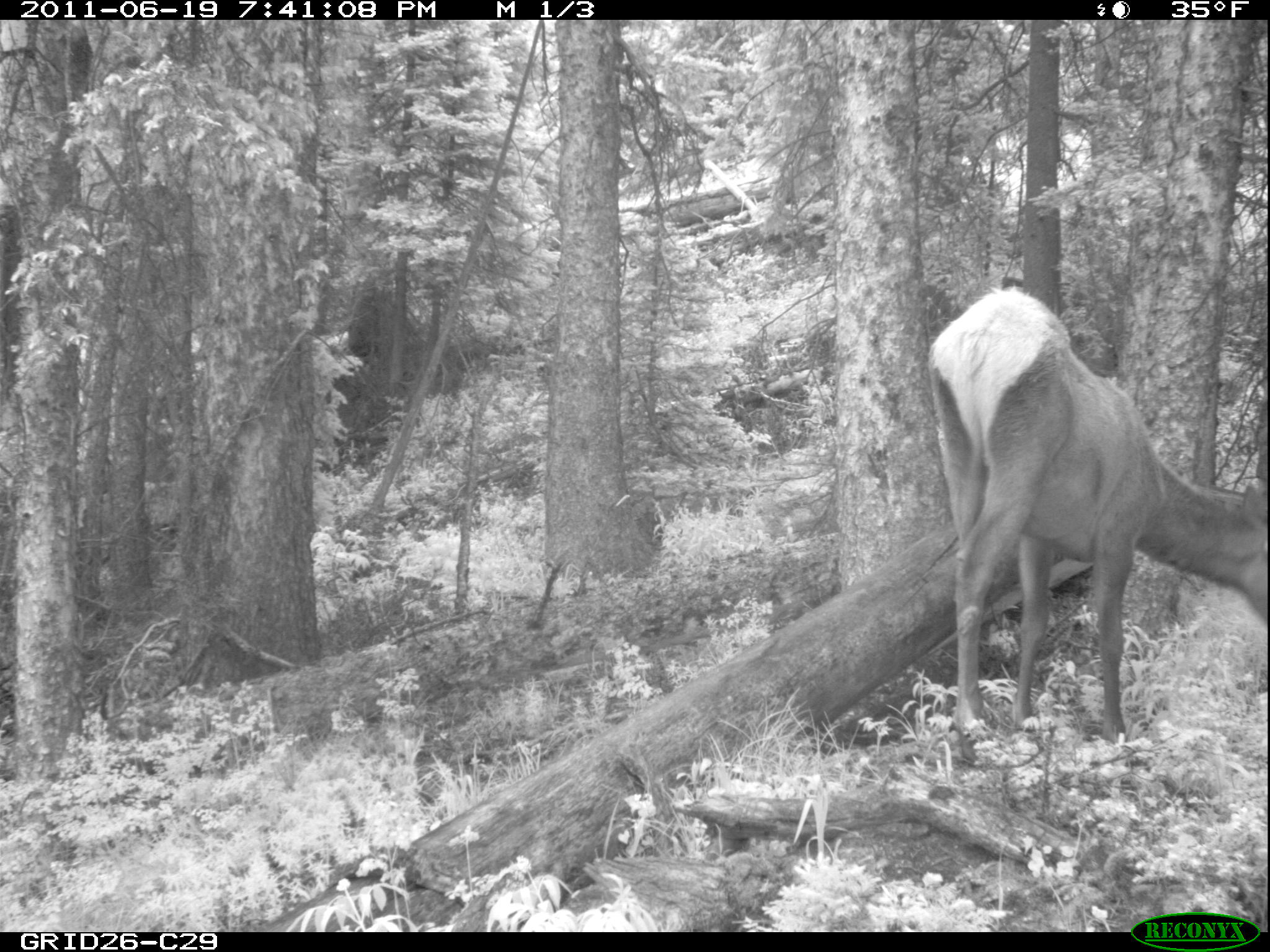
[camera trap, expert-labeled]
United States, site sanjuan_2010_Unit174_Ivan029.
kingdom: Animalia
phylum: Chordata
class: Mammalia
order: Artiodactyla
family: Cervidae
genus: Cervus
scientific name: Cervus elaphus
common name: red deer